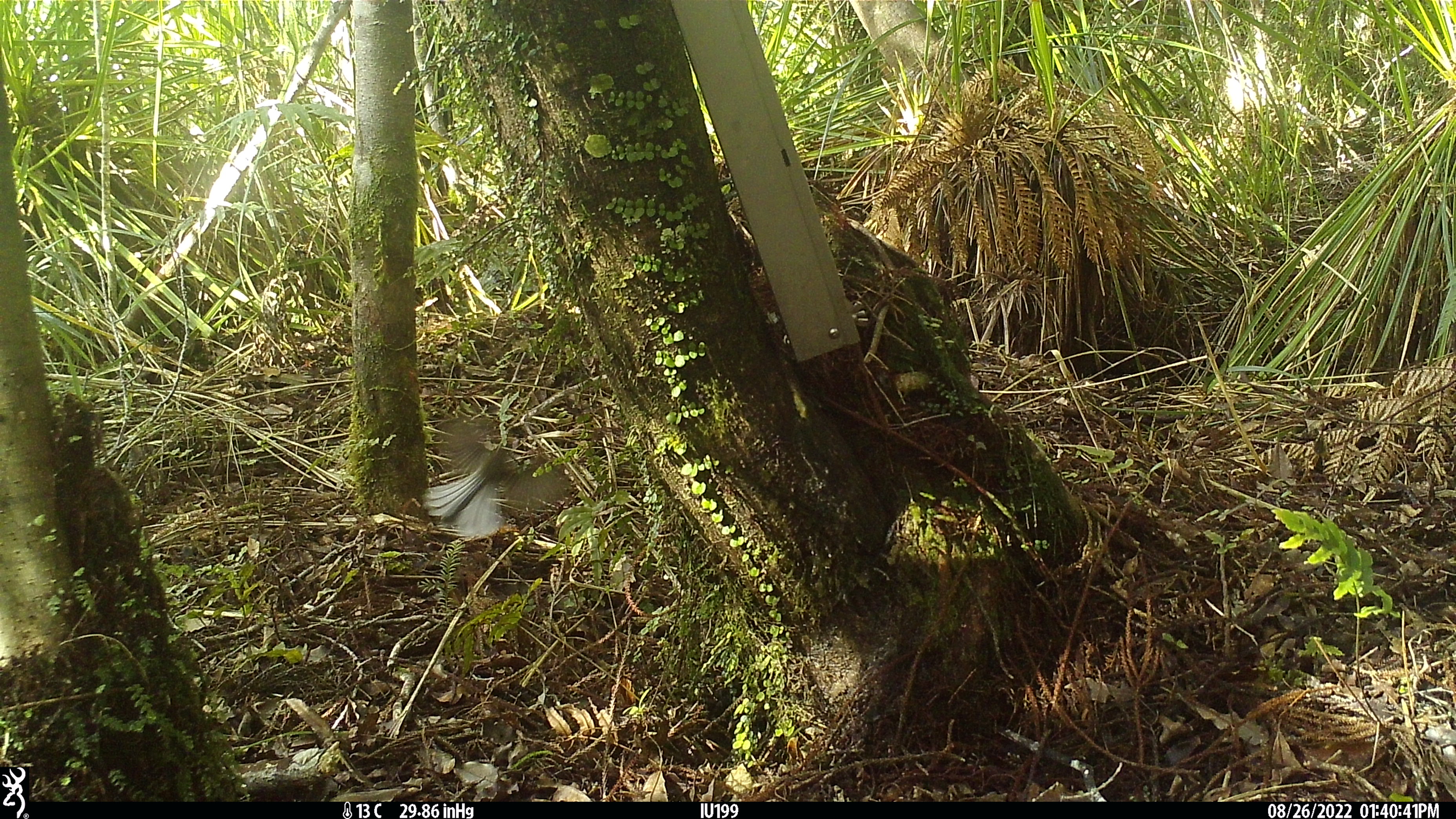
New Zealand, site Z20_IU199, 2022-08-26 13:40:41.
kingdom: Animalia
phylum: Chordata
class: Aves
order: Passeriformes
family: Rhipiduridae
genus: Rhipidura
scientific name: Rhipidura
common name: fantails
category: fantail